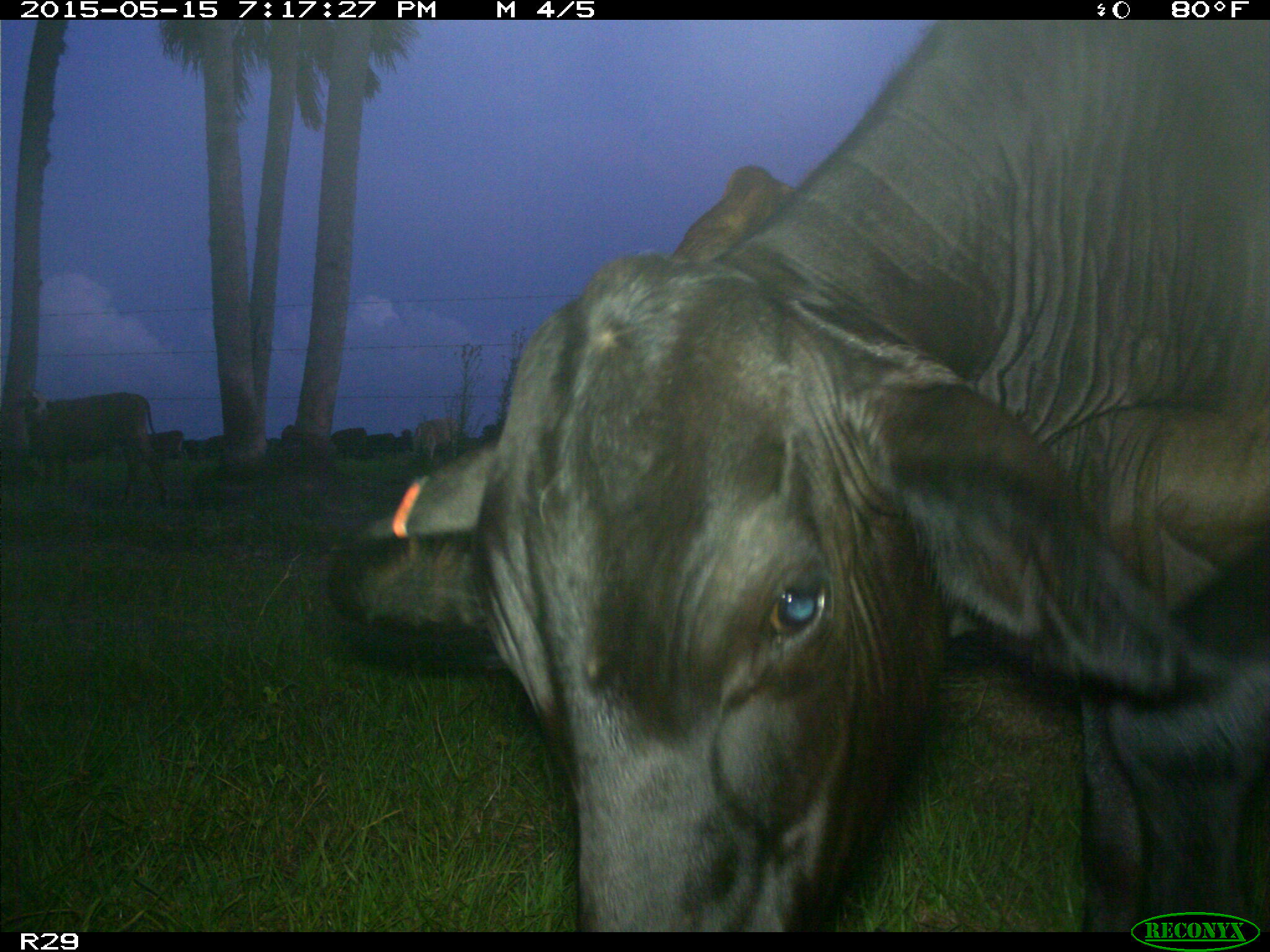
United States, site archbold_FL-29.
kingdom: Animalia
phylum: Chordata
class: Mammalia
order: Artiodactyla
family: Bovidae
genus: Bos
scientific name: Bos taurus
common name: domestic cow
Bos taurus (domestic cow).